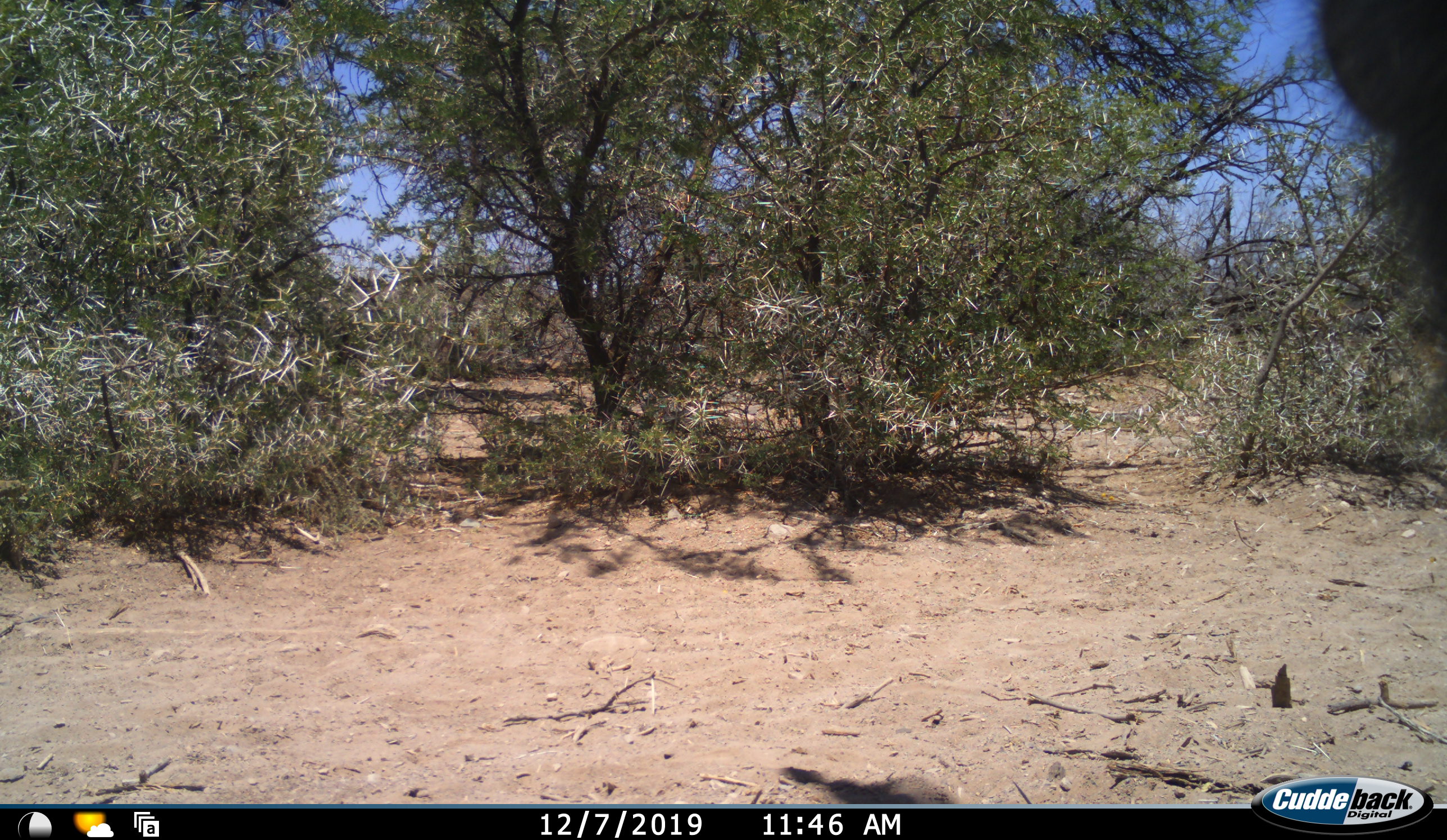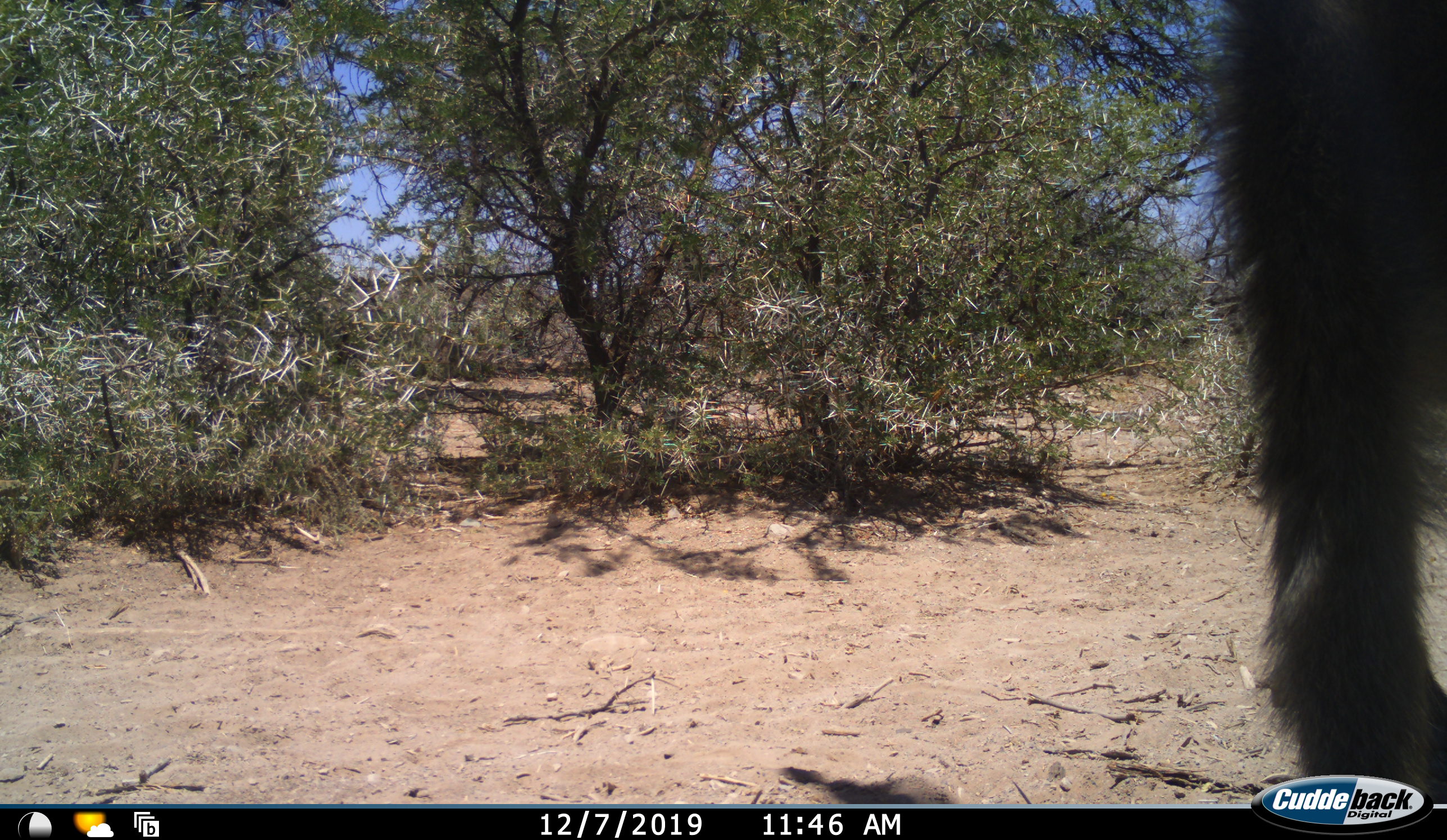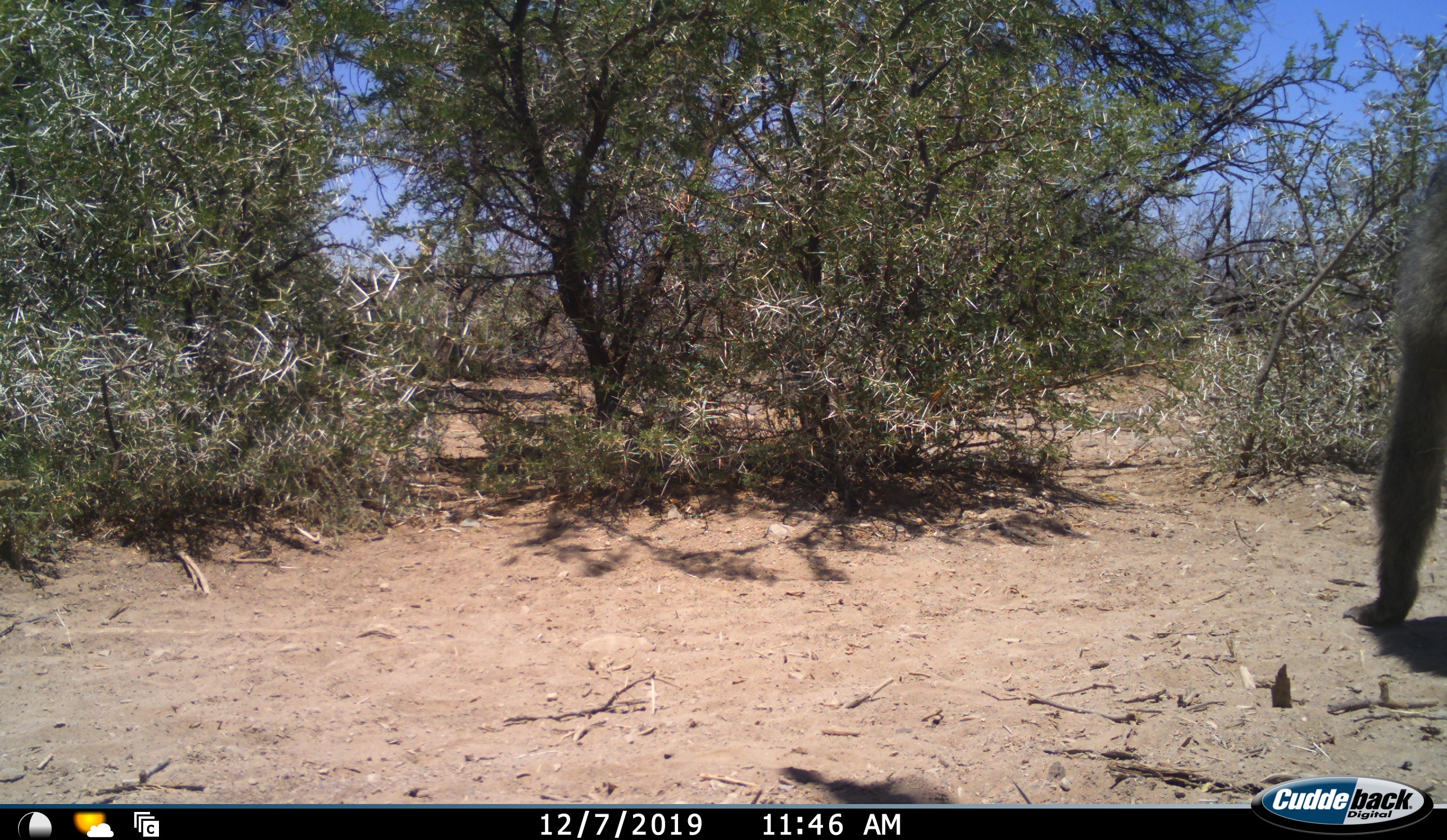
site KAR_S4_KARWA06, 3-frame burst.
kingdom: Animalia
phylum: Chordata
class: Mammalia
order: Primates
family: Cercopithecidae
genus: Papio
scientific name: Papio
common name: baboon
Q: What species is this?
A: Baboon (Papio).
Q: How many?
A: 1.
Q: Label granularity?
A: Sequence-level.